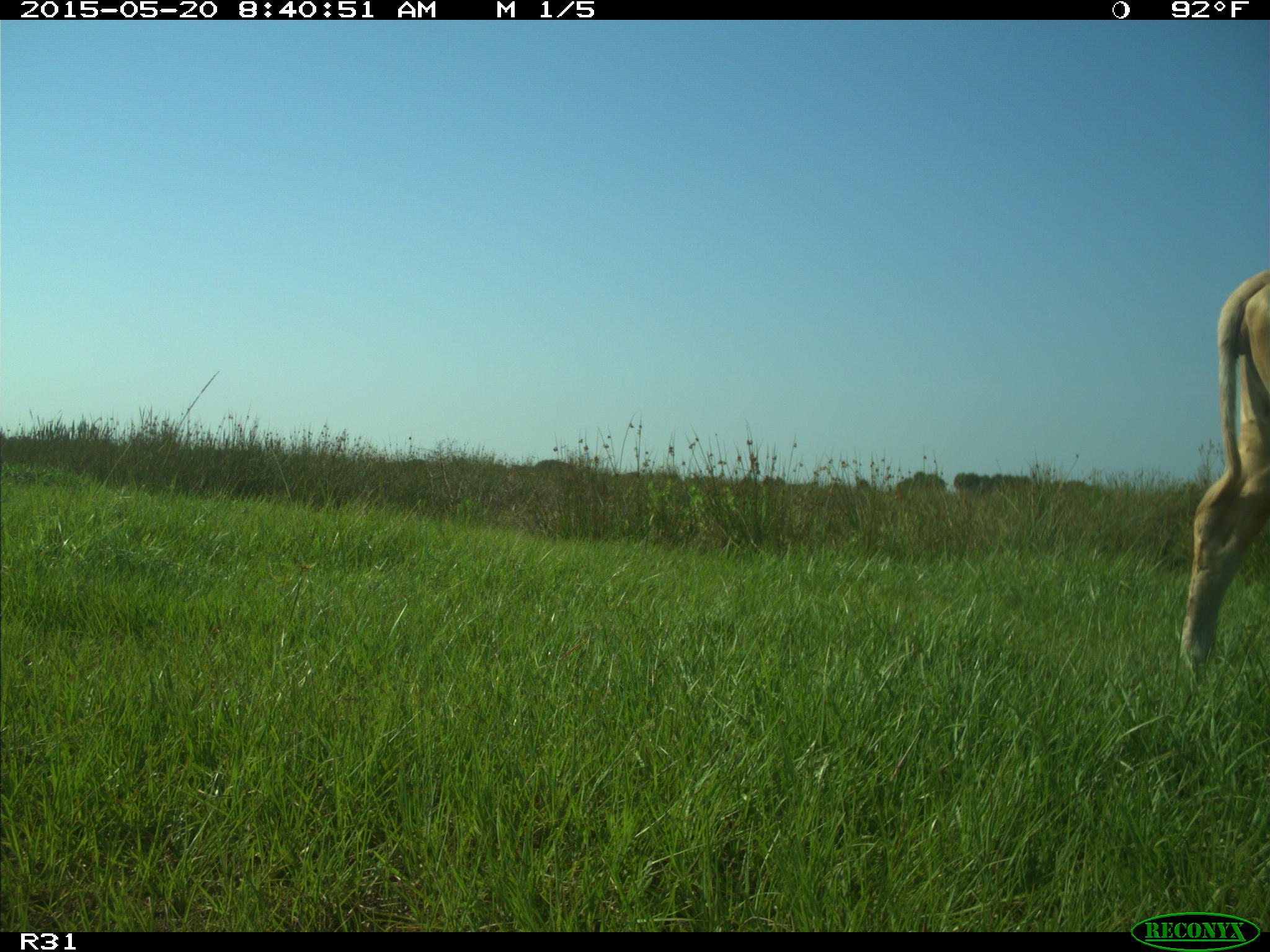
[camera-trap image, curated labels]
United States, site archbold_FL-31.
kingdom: Animalia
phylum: Chordata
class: Mammalia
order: Artiodactyla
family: Bovidae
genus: Bos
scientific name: Bos taurus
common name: domestic cow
Bos taurus (domestic cow).